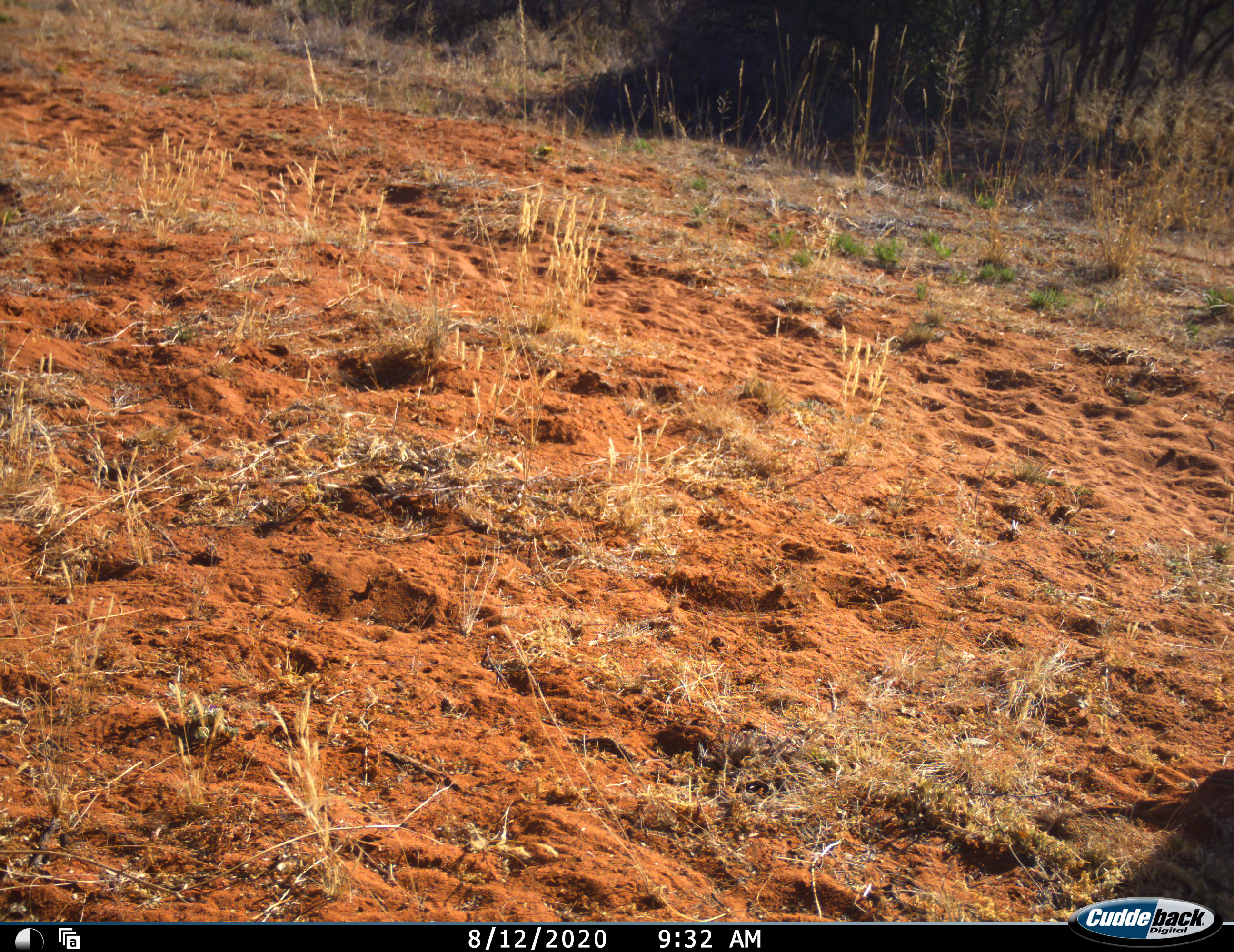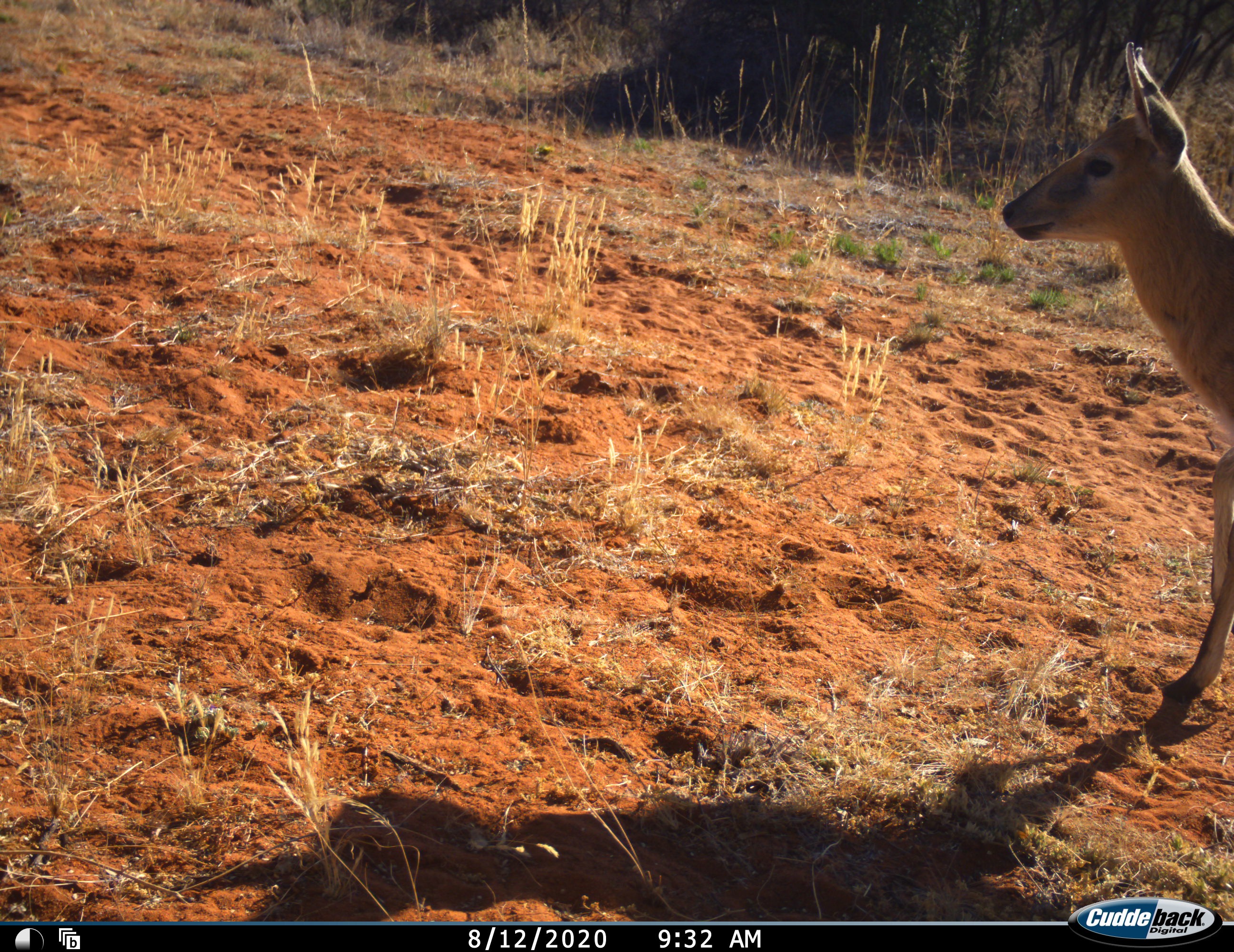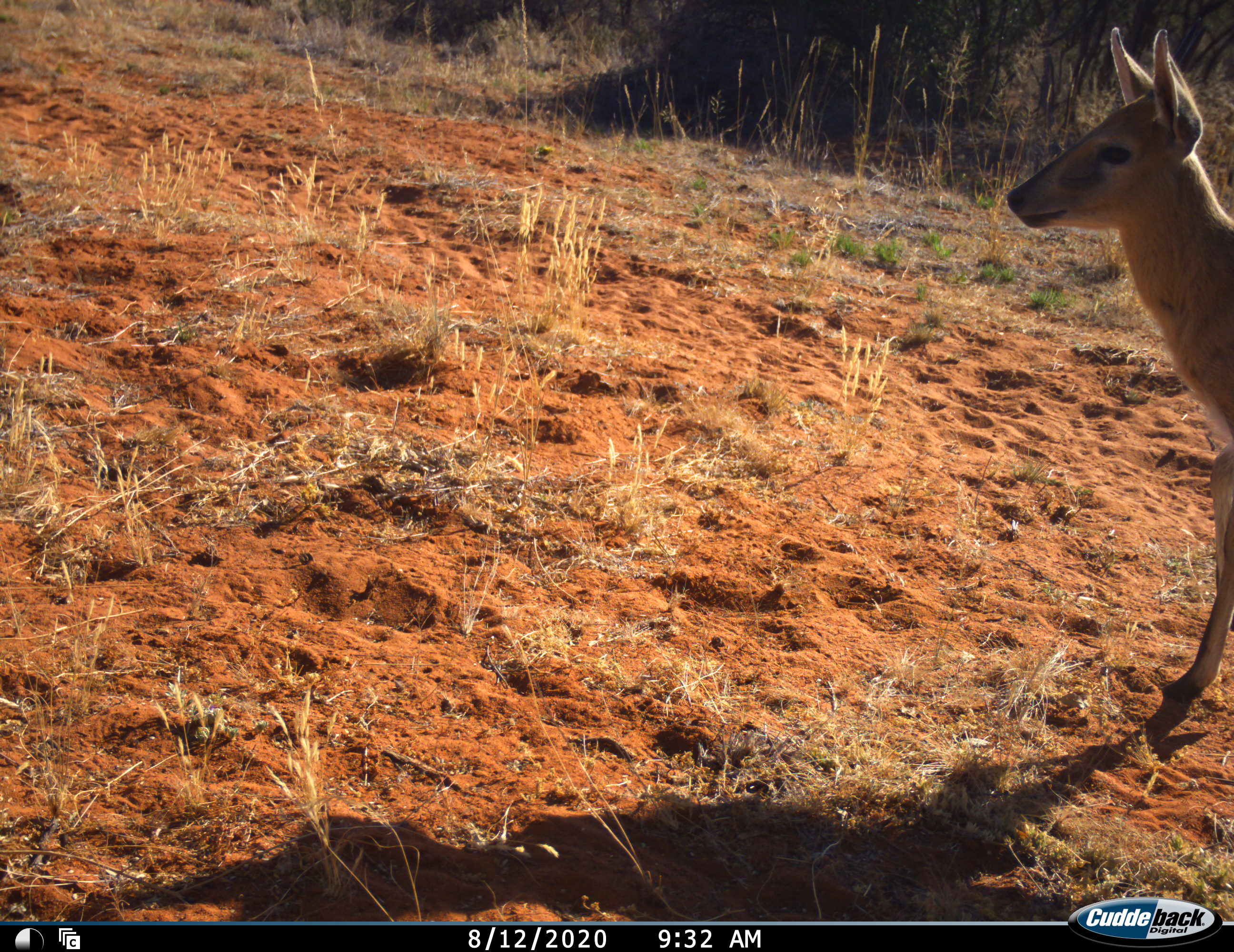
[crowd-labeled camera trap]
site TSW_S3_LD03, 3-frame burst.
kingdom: Animalia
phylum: Chordata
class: Mammalia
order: Artiodactyla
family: Bovidae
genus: Sylvicapra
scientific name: Sylvicapra grimmia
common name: common duiker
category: duikercommongrey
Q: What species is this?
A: Duikercommongrey (common duiker) (Sylvicapra grimmia).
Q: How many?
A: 1.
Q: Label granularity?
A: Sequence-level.